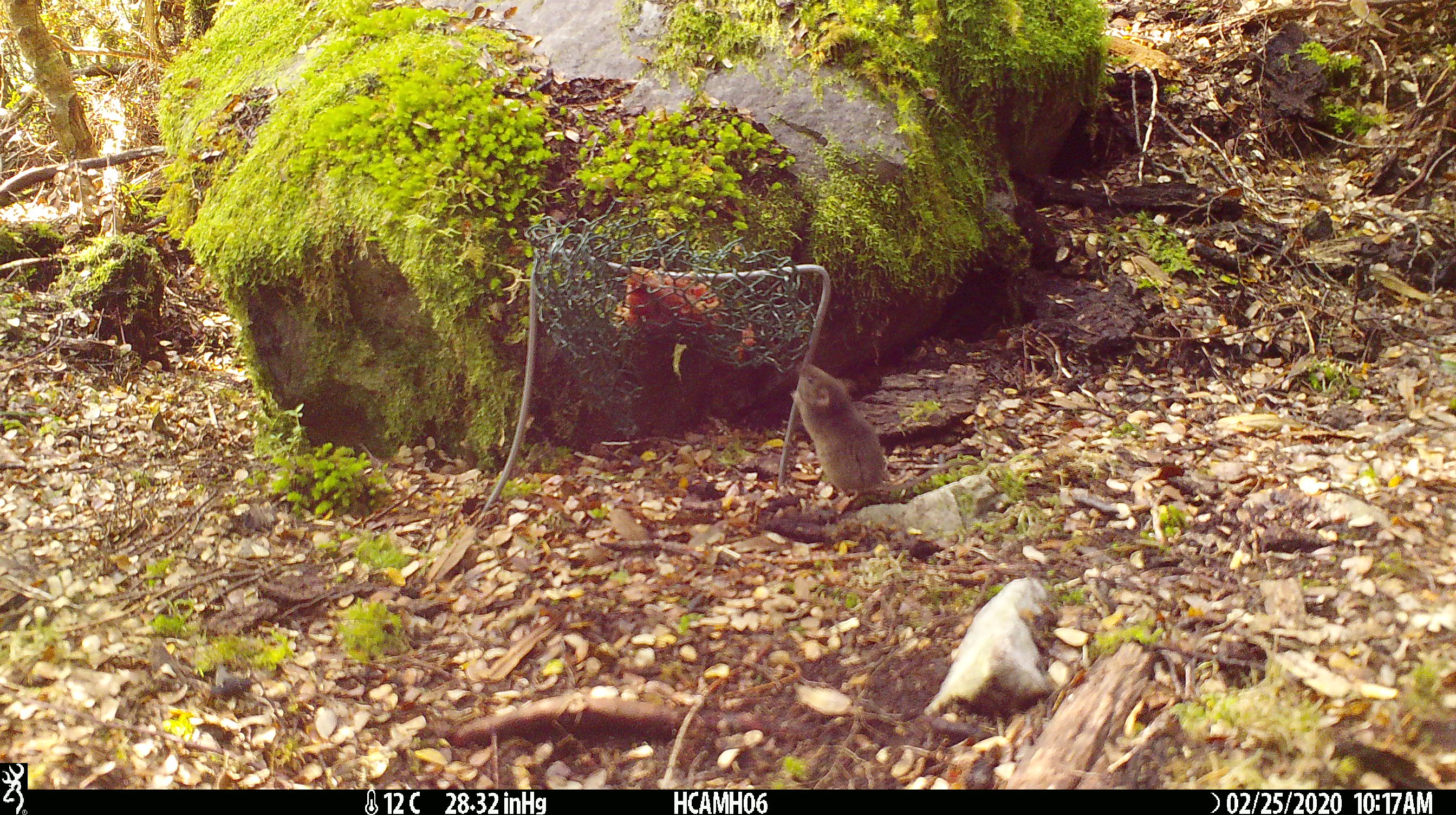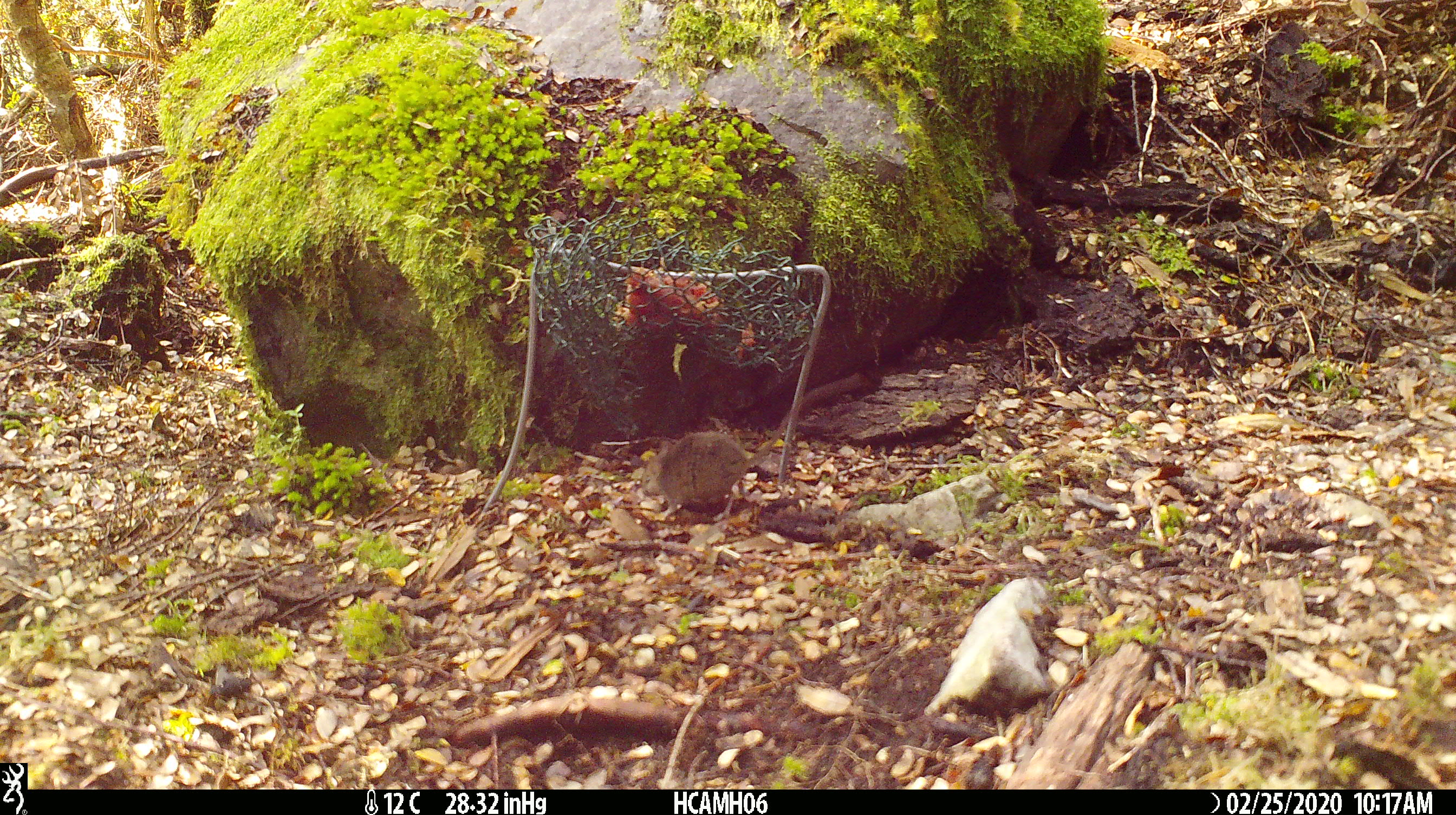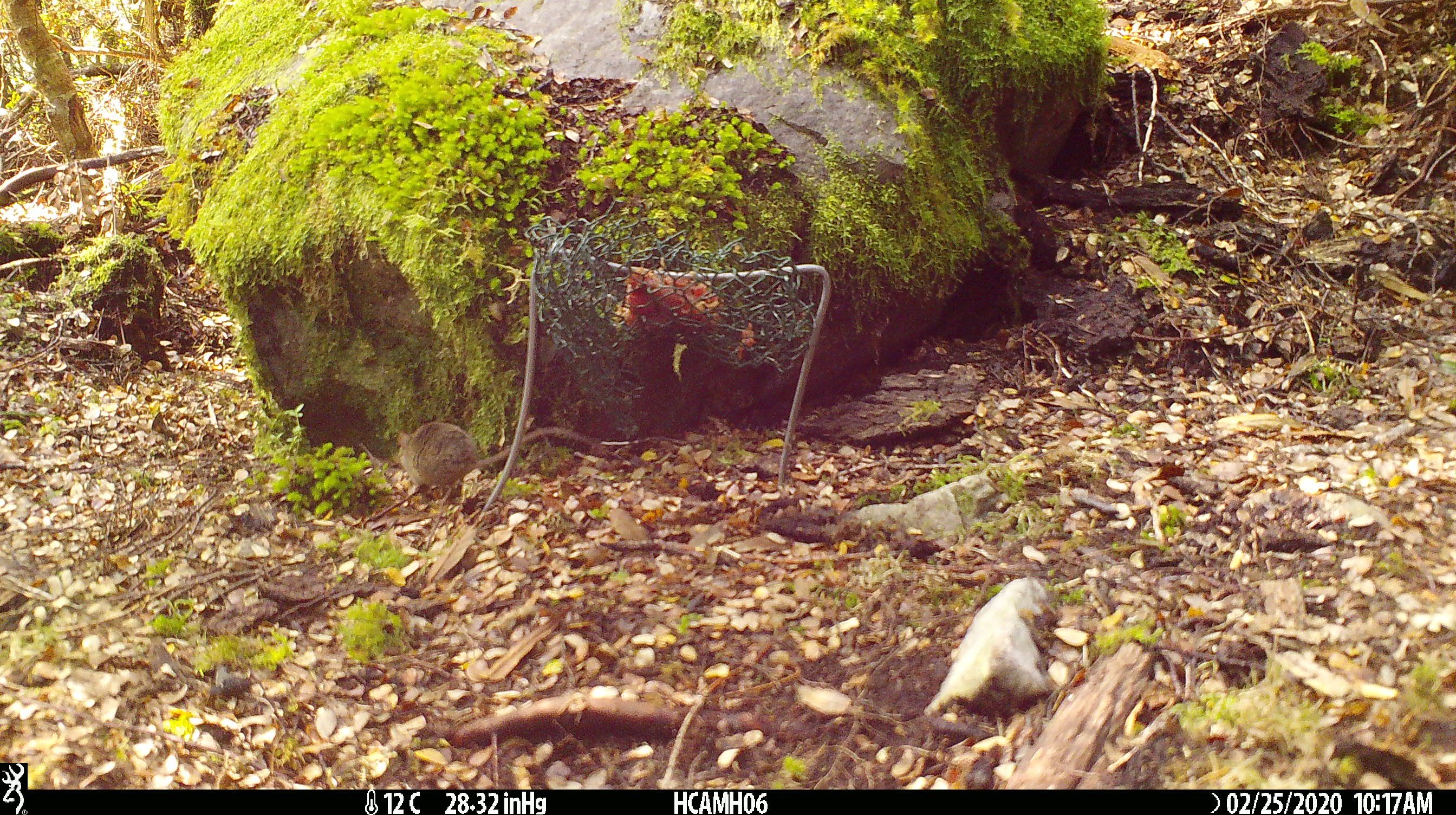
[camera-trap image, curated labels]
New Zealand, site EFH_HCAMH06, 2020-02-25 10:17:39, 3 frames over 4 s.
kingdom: Animalia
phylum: Chordata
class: Mammalia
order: Rodentia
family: Muridae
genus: Mus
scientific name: Mus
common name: mouse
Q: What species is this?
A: Mouse (Mus).